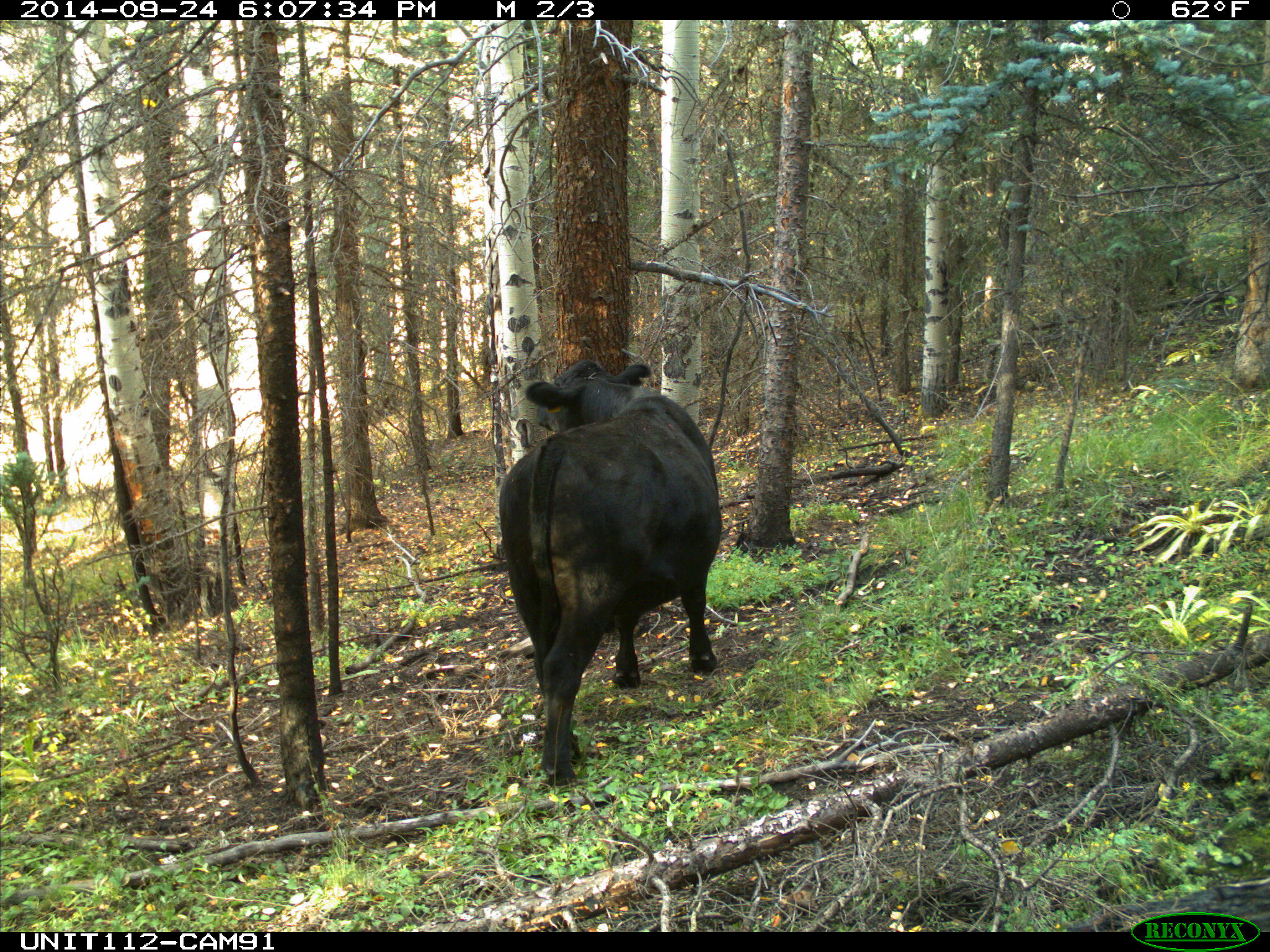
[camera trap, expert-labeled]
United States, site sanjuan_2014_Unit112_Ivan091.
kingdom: Animalia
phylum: Chordata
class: Mammalia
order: Artiodactyla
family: Bovidae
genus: Bos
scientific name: Bos taurus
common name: domestic cow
Bos taurus (domestic cow).